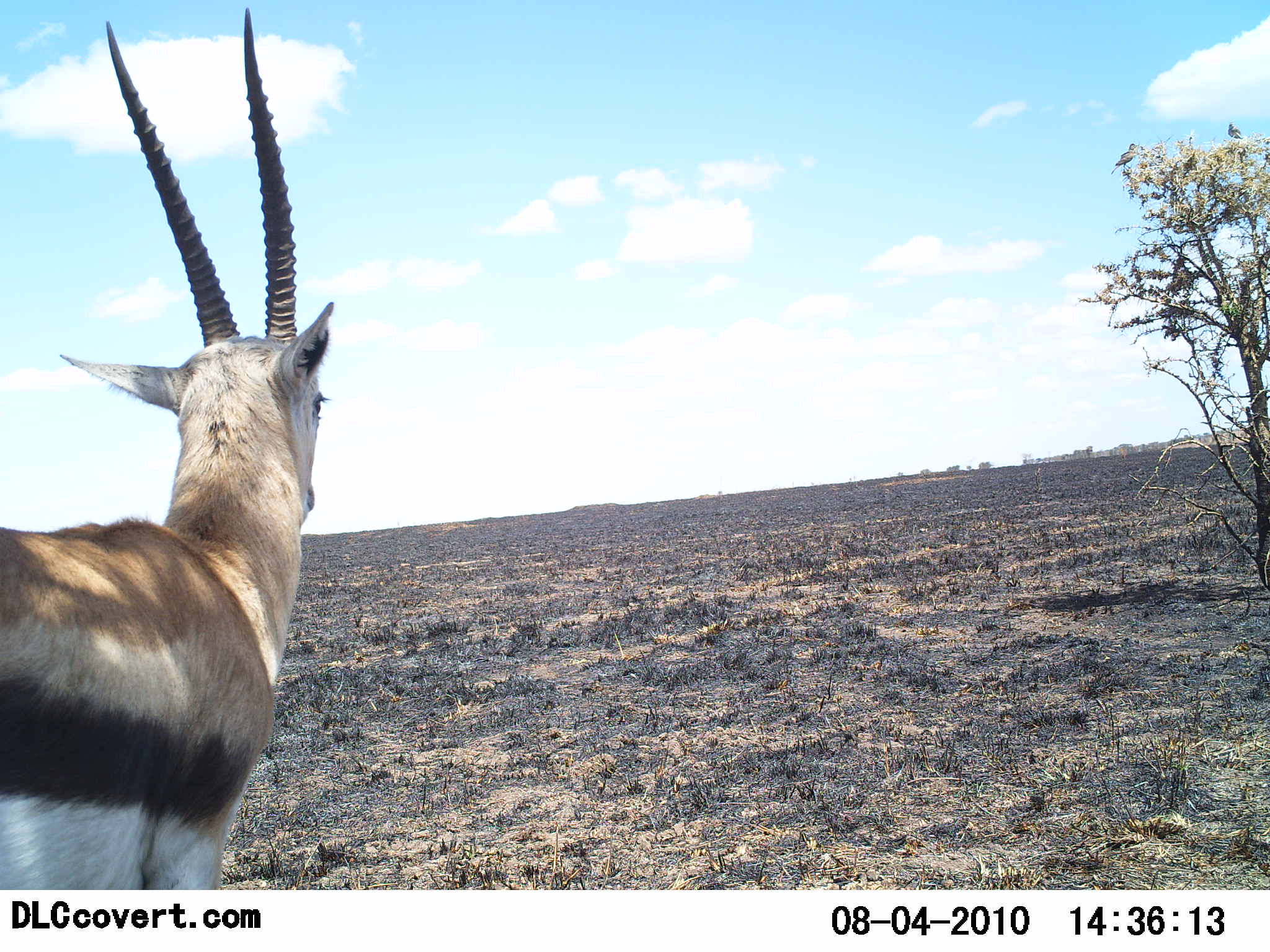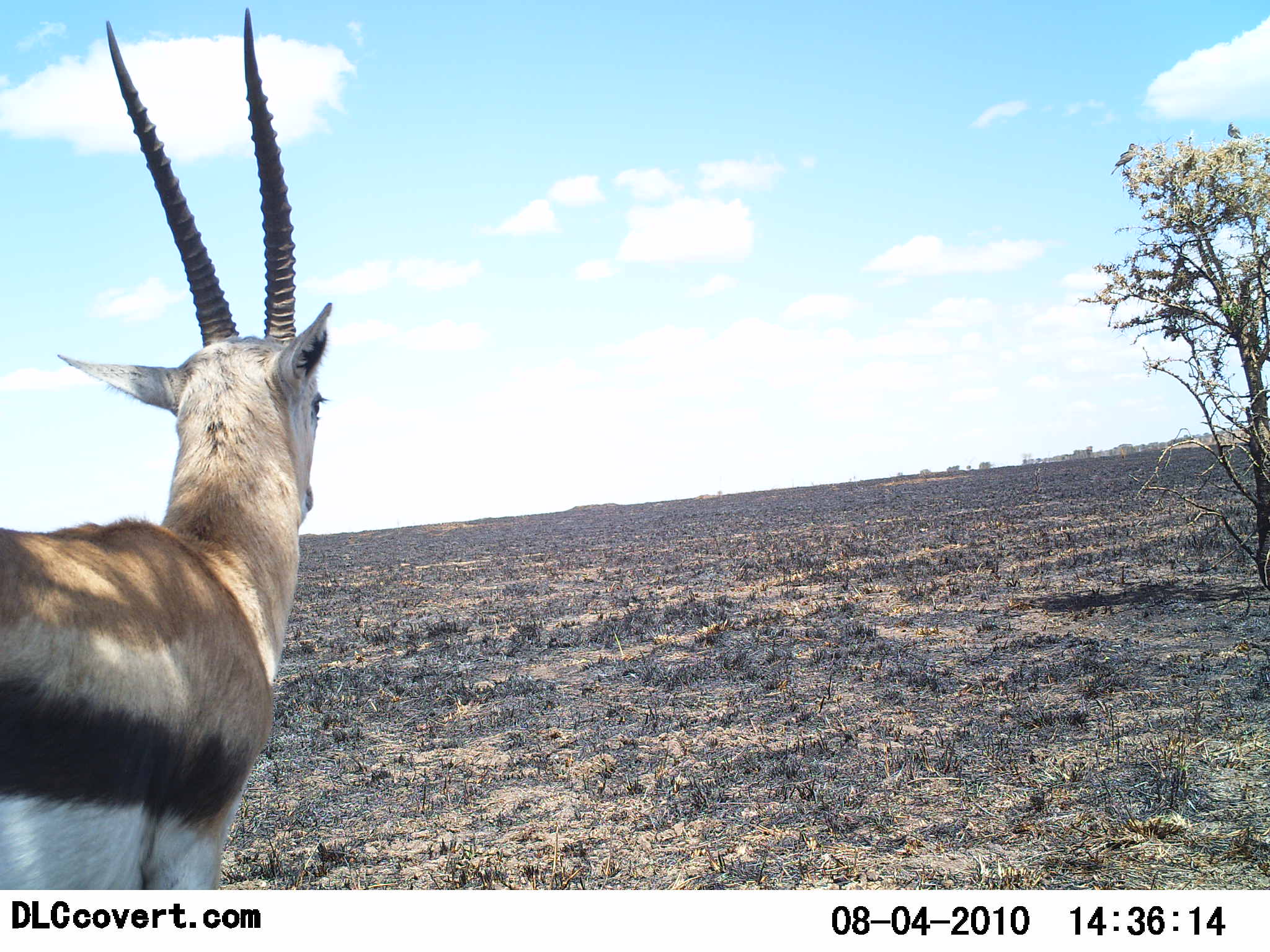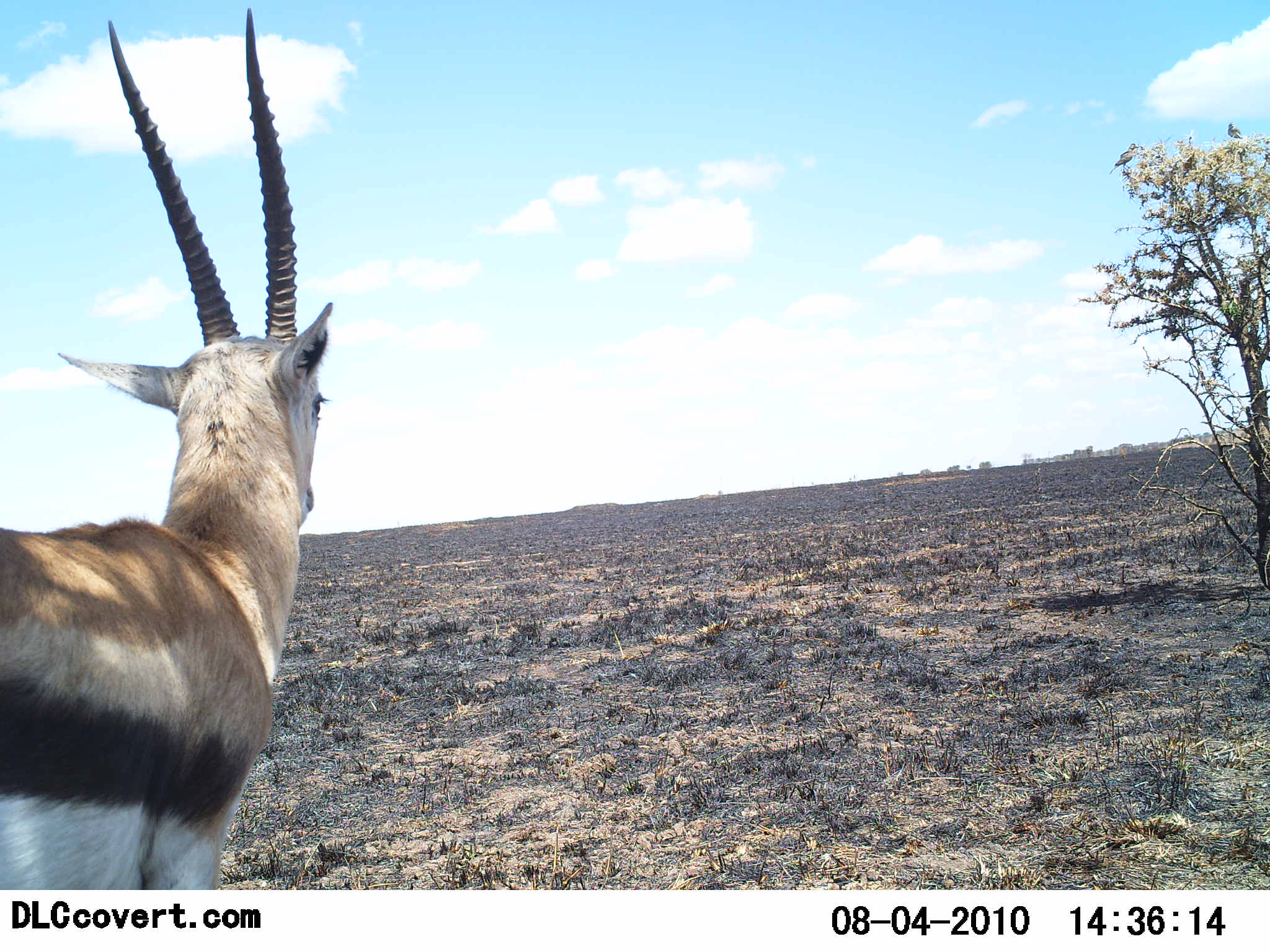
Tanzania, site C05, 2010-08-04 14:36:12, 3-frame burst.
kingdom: Animalia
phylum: Chordata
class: Mammalia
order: Artiodactyla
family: Bovidae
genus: Eudorcas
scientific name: Eudorcas thomsonii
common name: thomson's gazelle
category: gazellethomsons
Gazellethomsons (thomson's gazelle) (Eudorcas thomsonii), count 1. Behavior (volunteer vote fractions): standing 100%, resting 0%, moving 0%, interacting 0%. Young present (vote fraction): 0%. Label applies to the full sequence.